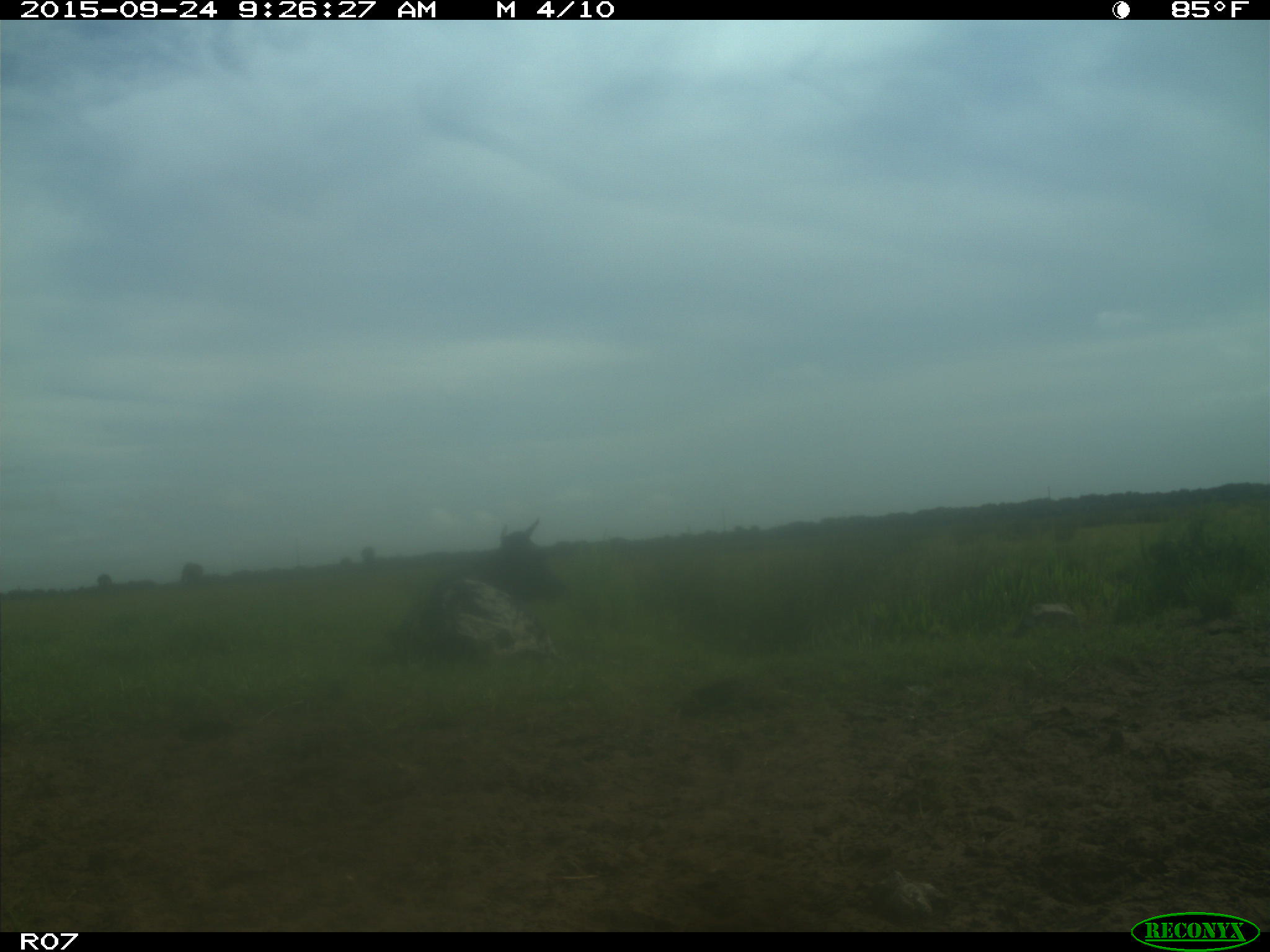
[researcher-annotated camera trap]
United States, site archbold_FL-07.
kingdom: Animalia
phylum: Chordata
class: Mammalia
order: Artiodactyla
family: Bovidae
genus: Bos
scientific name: Bos taurus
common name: domestic cow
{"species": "Bos taurus (domestic cow)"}